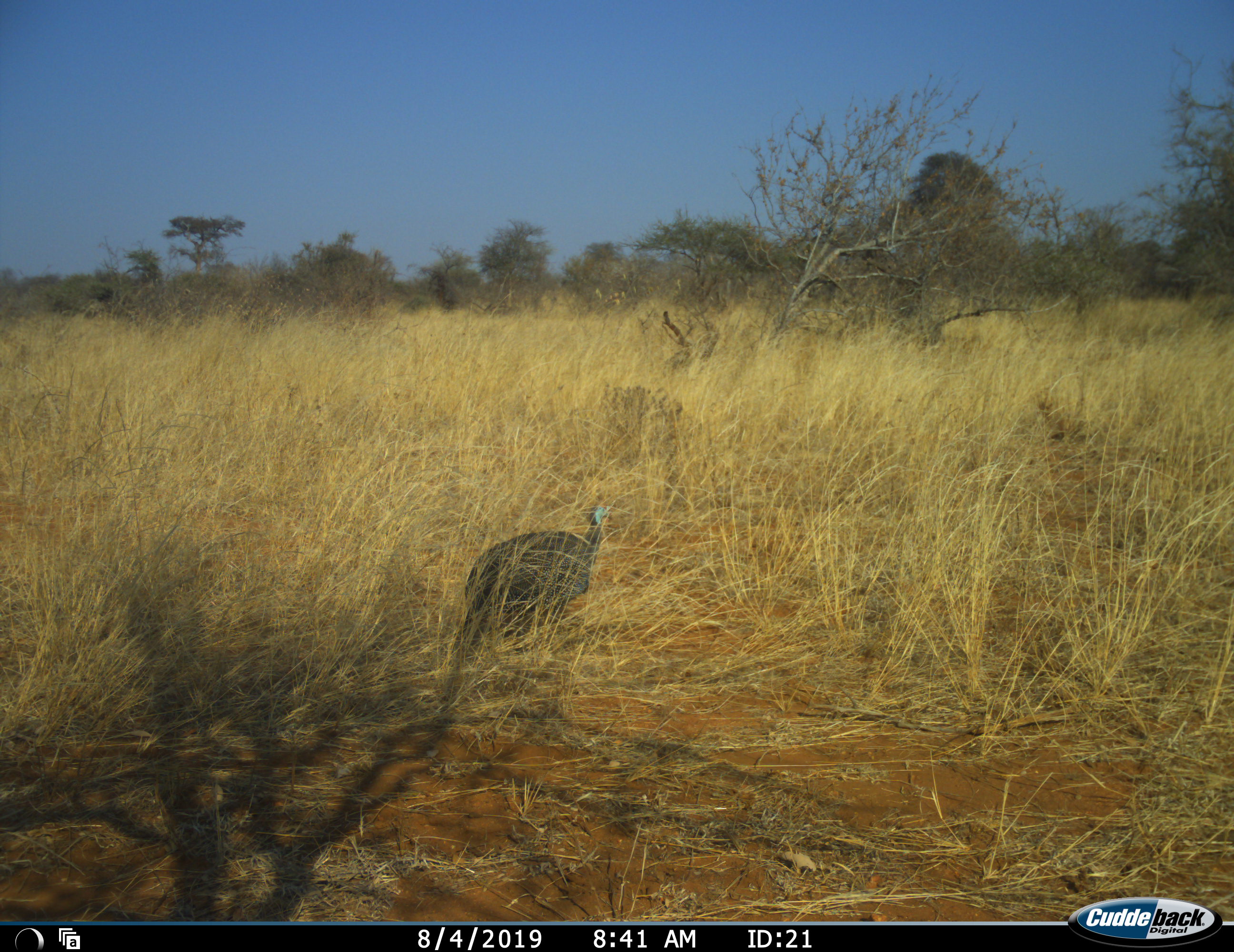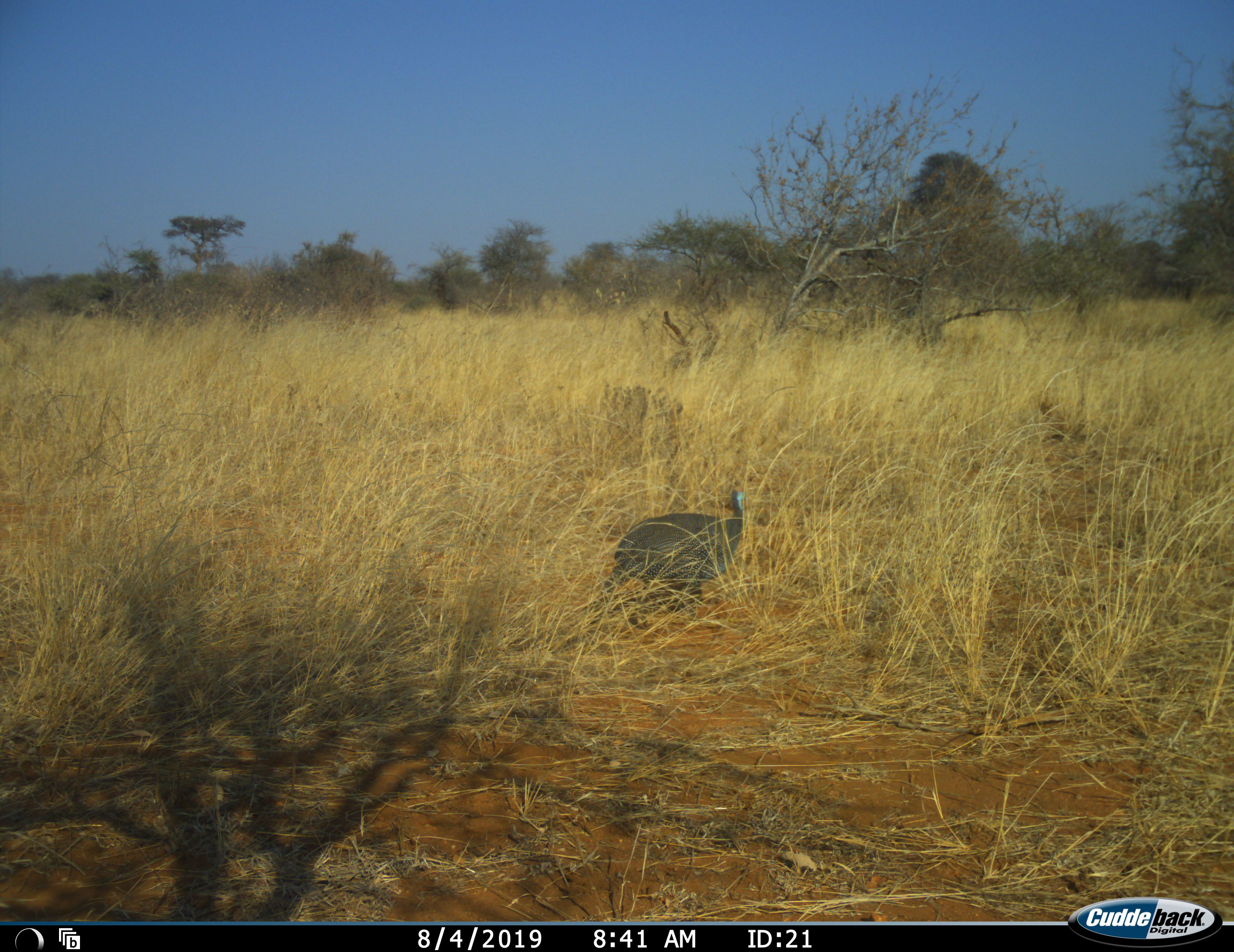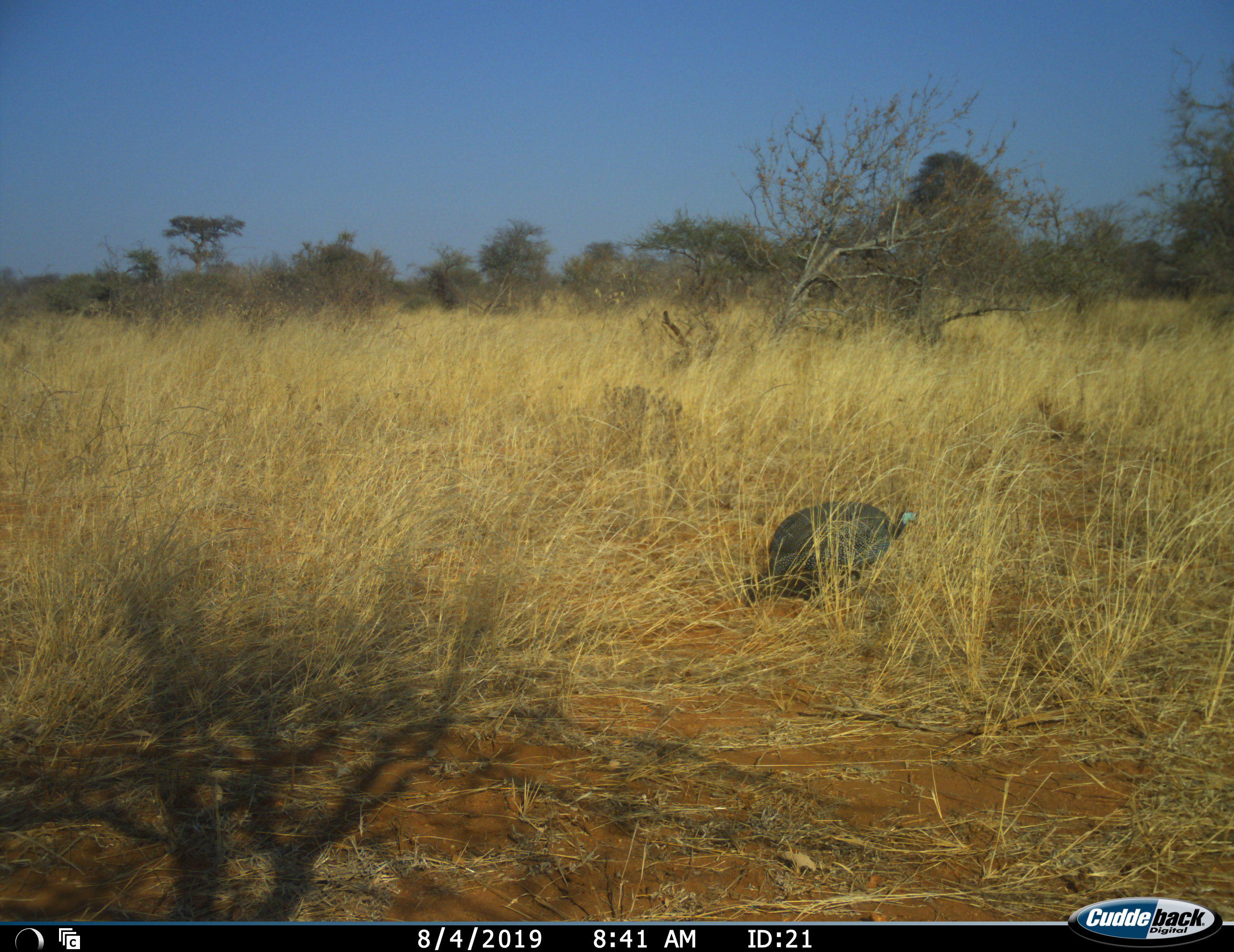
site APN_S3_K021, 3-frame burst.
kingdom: Animalia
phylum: Chordata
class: Aves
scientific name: Aves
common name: bird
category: birdother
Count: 1.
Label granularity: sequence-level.